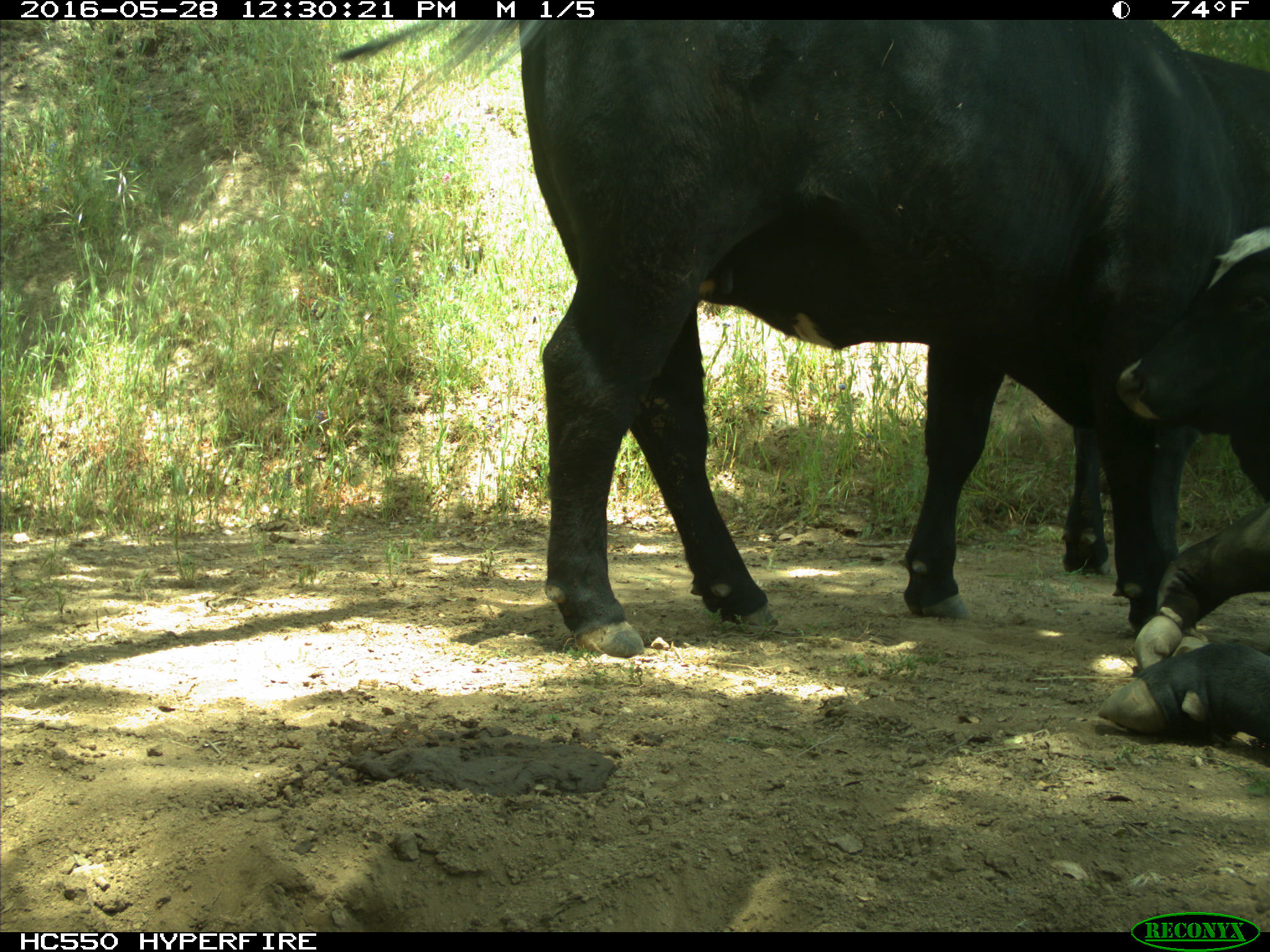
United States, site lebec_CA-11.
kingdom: Animalia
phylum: Chordata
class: Mammalia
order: Artiodactyla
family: Bovidae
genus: Bos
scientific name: Bos taurus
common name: domestic cow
Bos taurus (domestic cow).